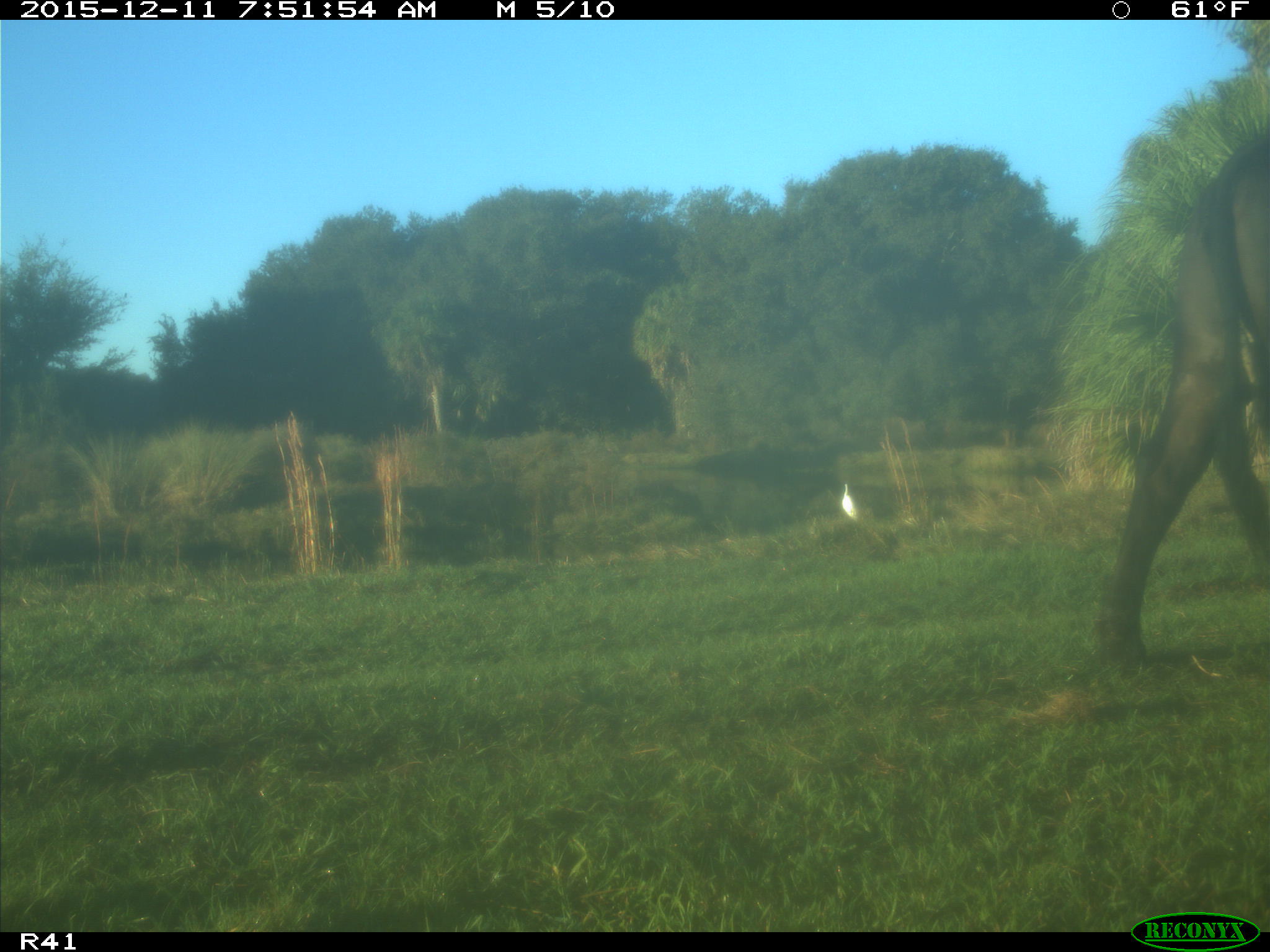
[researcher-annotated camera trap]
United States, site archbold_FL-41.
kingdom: Animalia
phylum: Chordata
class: Mammalia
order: Artiodactyla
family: Bovidae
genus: Bos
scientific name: Bos taurus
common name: domestic cow